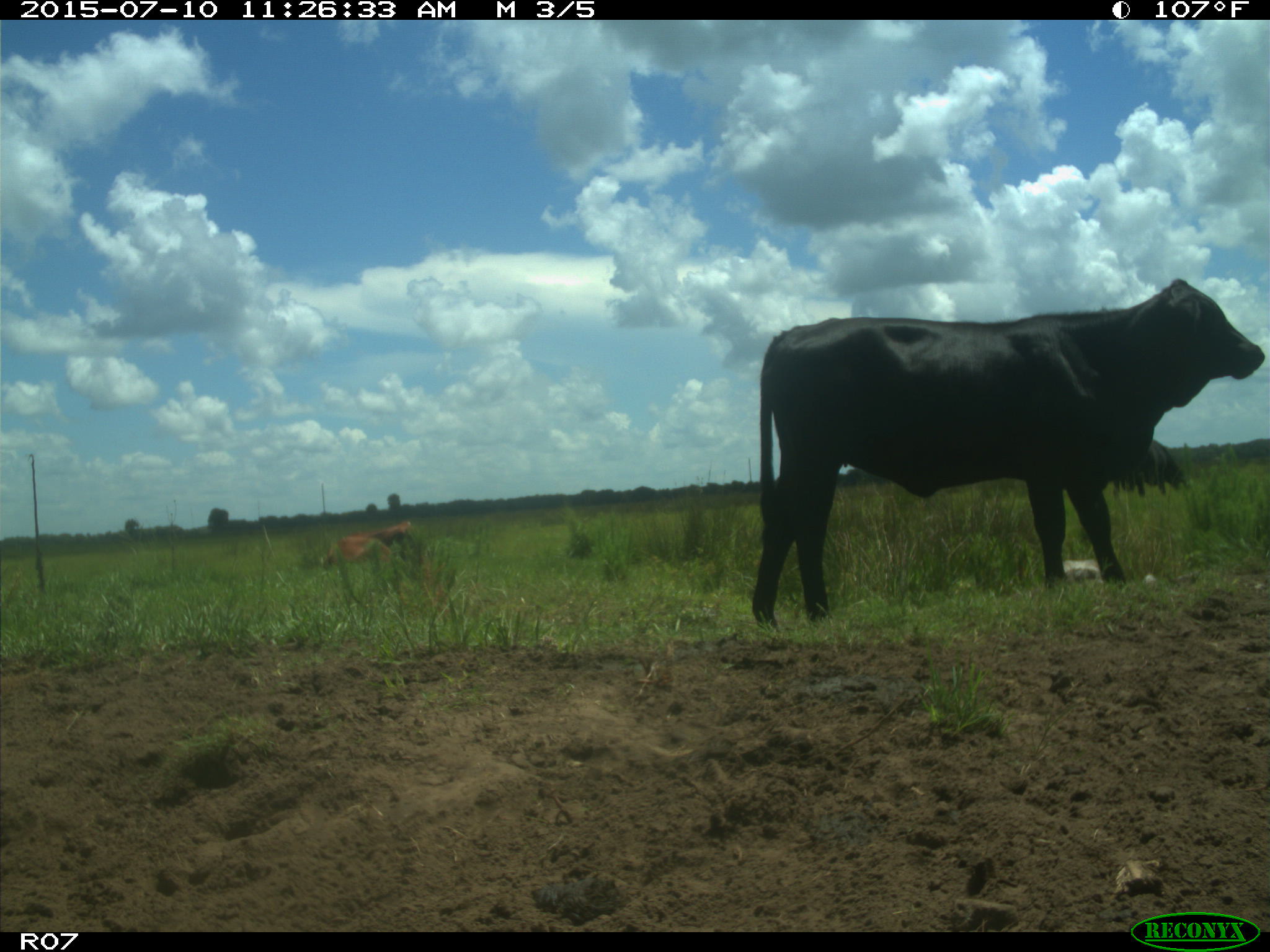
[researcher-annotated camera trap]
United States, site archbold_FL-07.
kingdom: Animalia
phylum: Chordata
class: Mammalia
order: Artiodactyla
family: Bovidae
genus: Bos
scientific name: Bos taurus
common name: domestic cow